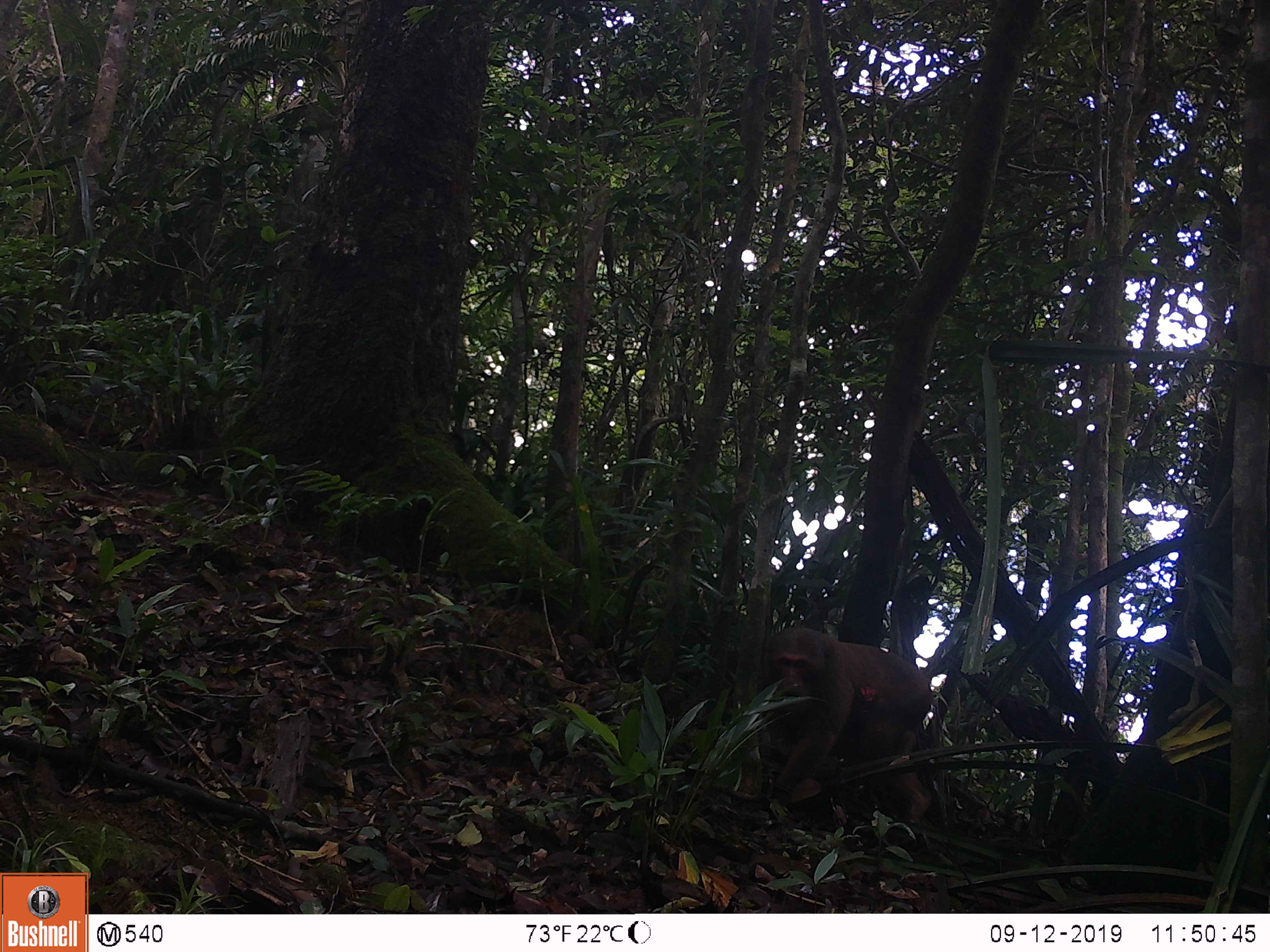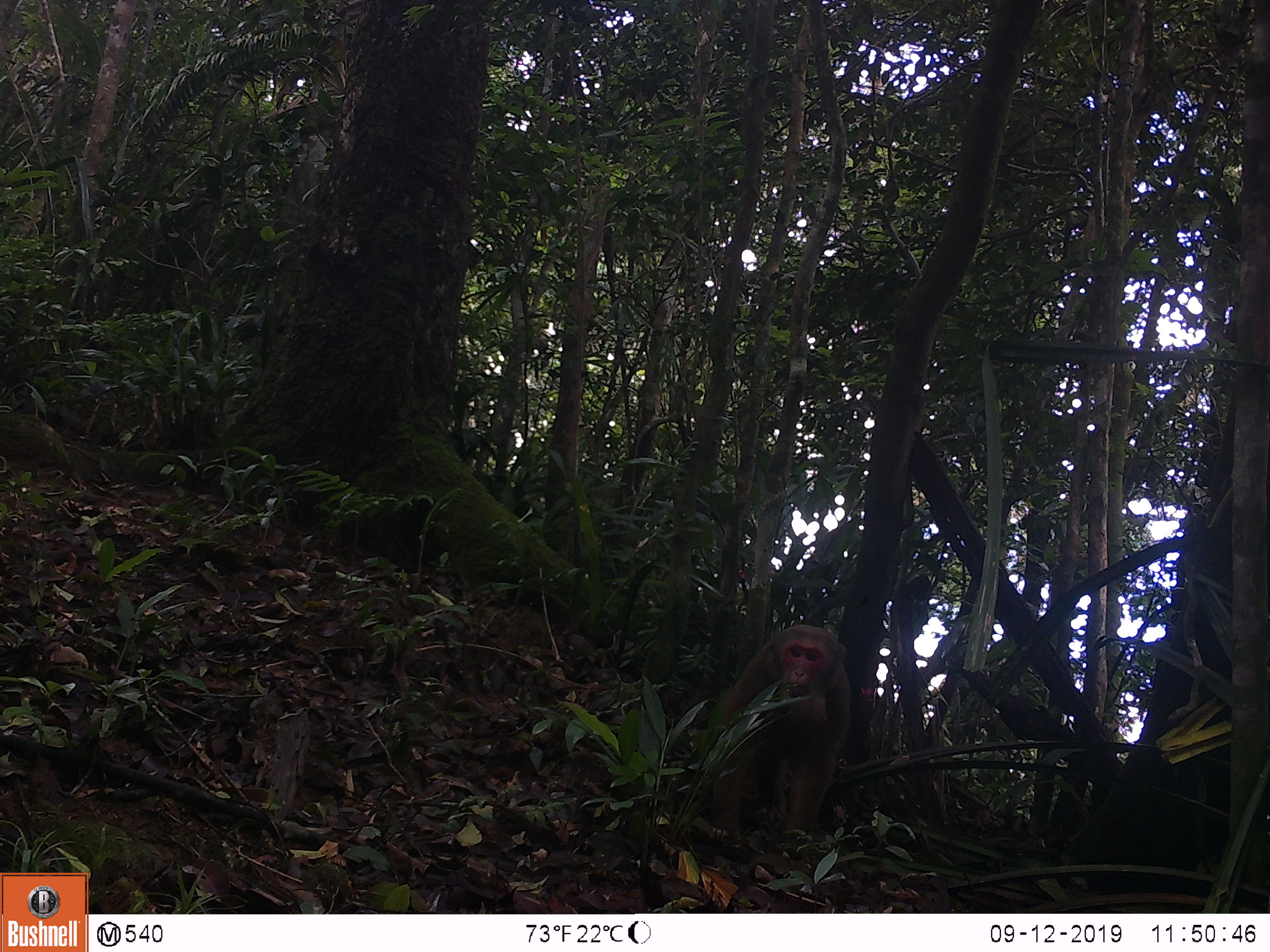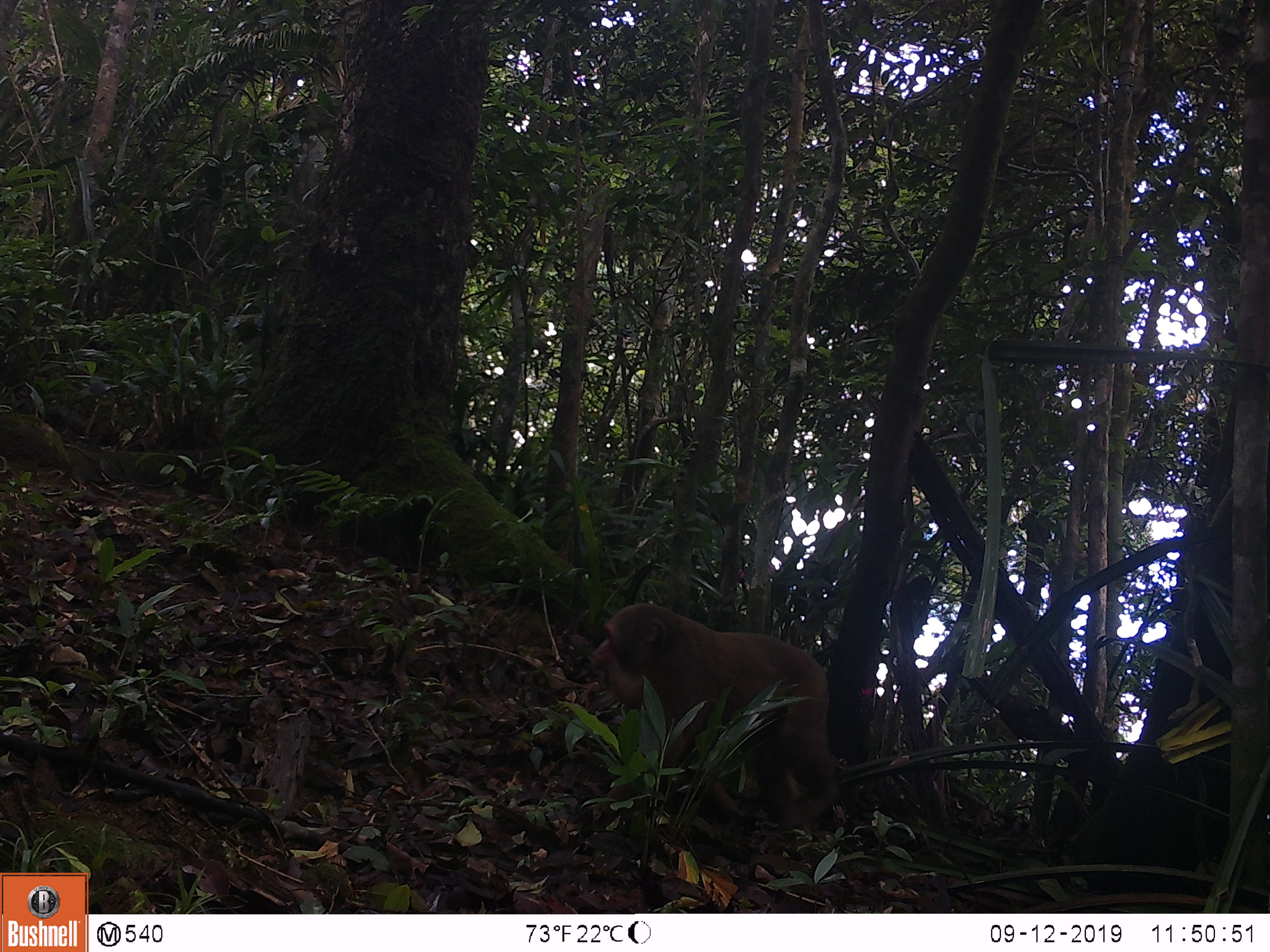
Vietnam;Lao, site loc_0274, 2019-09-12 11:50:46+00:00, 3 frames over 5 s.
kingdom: Animalia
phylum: Chordata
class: Mammalia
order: Primates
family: Cercopithecidae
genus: Macaca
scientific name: Macaca arctoides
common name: stump-tailed macaque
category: stump tailed macaque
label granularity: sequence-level